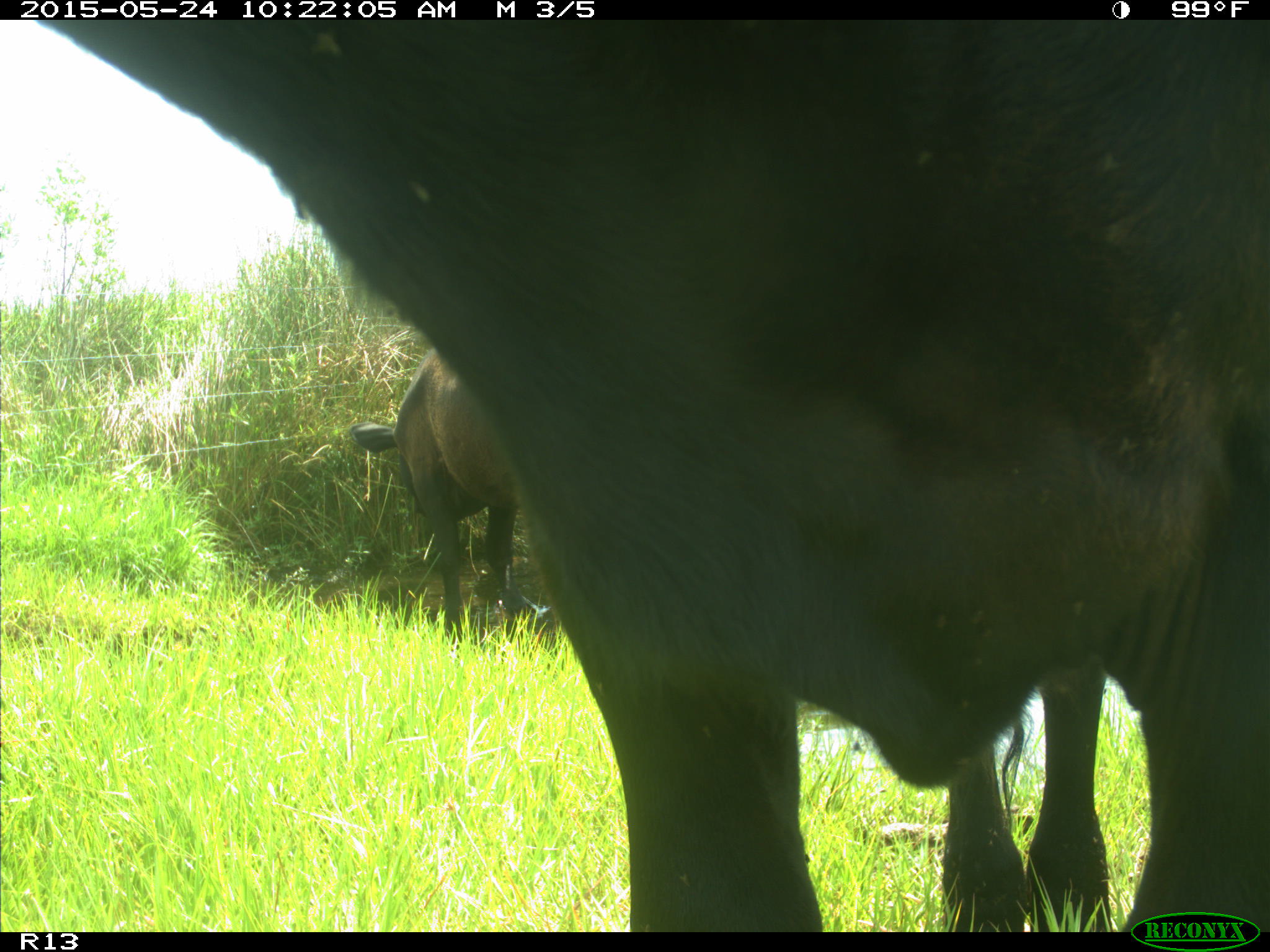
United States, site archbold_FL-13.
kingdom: Animalia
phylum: Chordata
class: Mammalia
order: Artiodactyla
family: Bovidae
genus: Bos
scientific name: Bos taurus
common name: domestic cow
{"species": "Bos taurus (domestic cow)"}